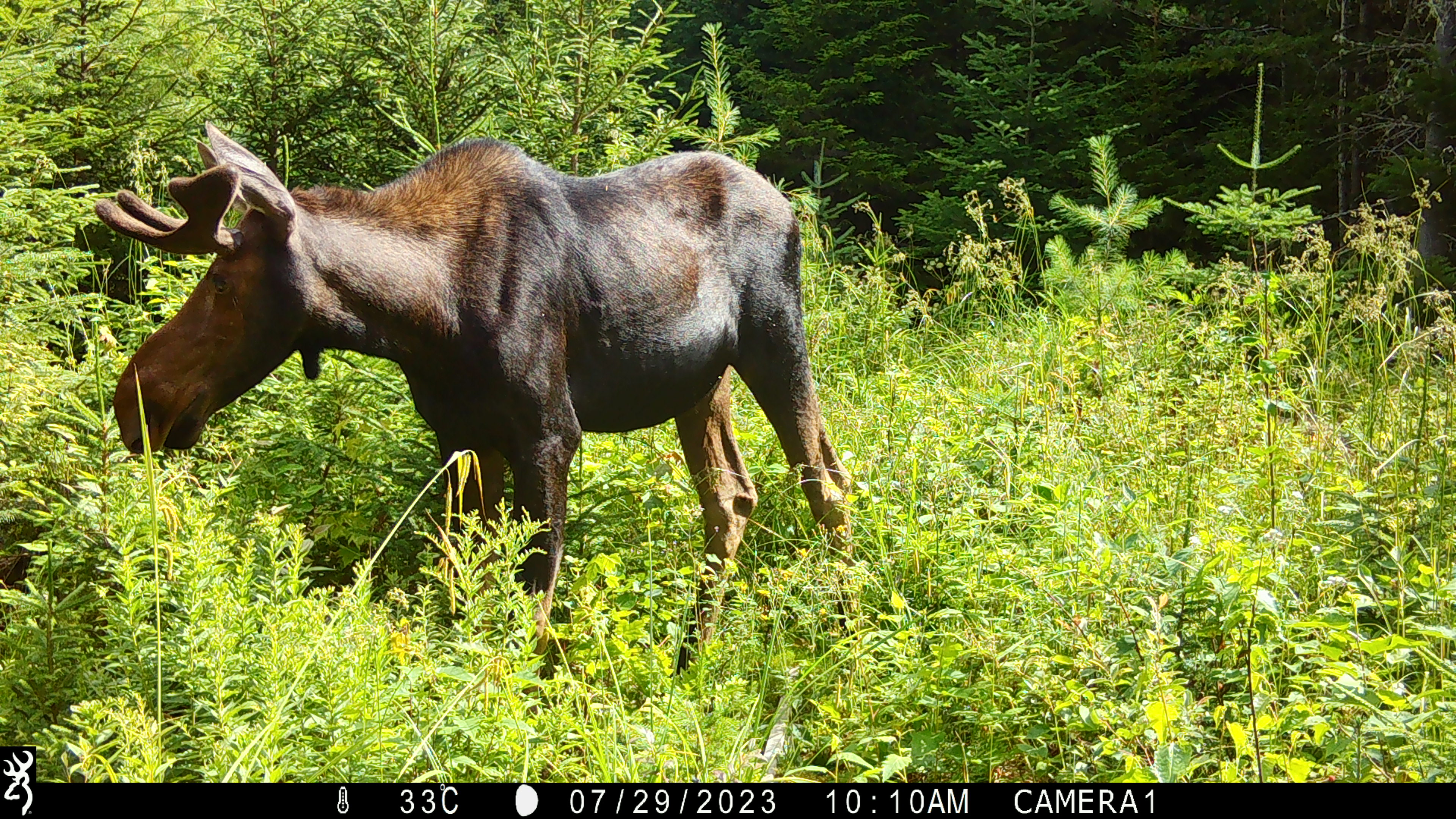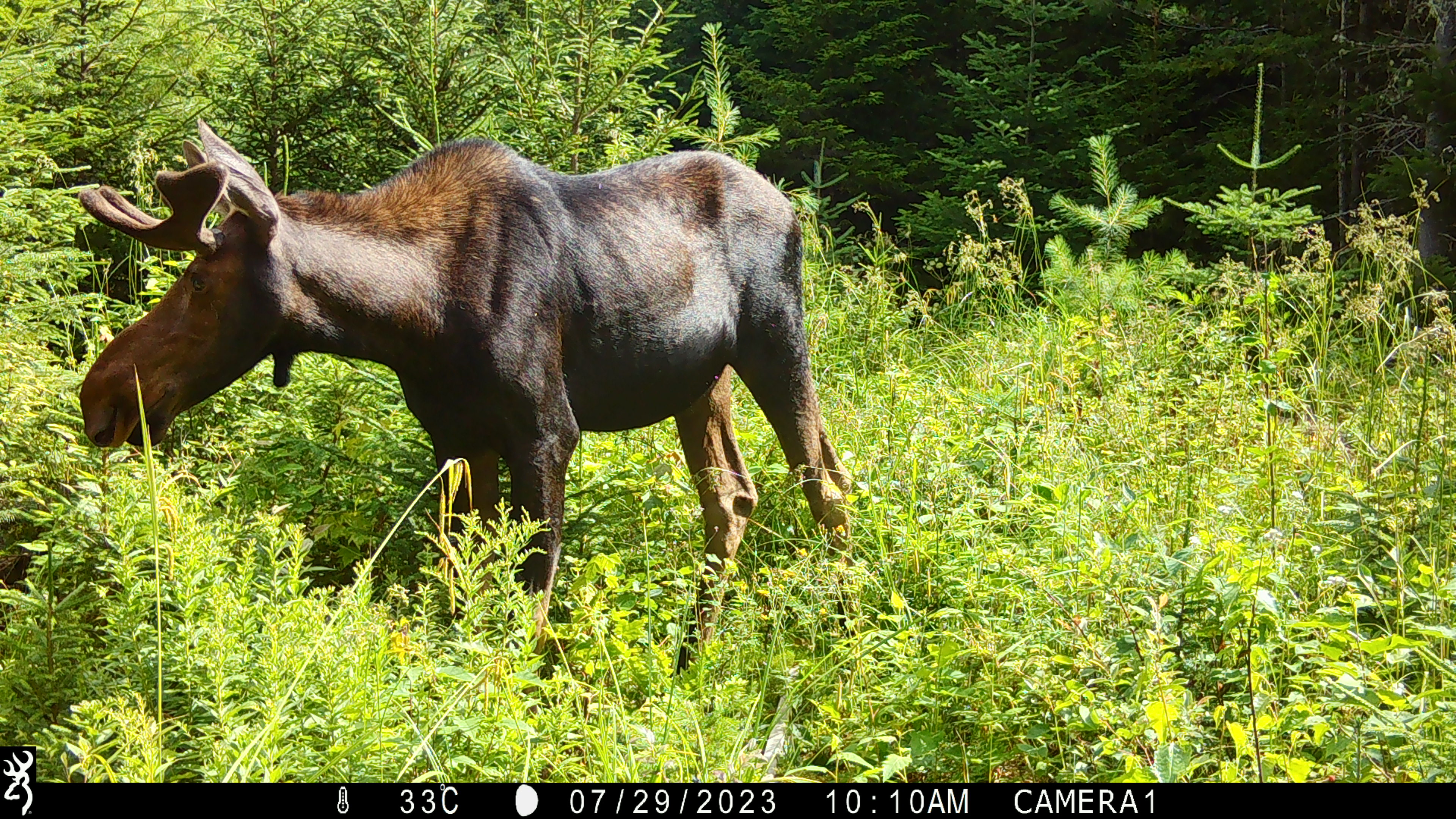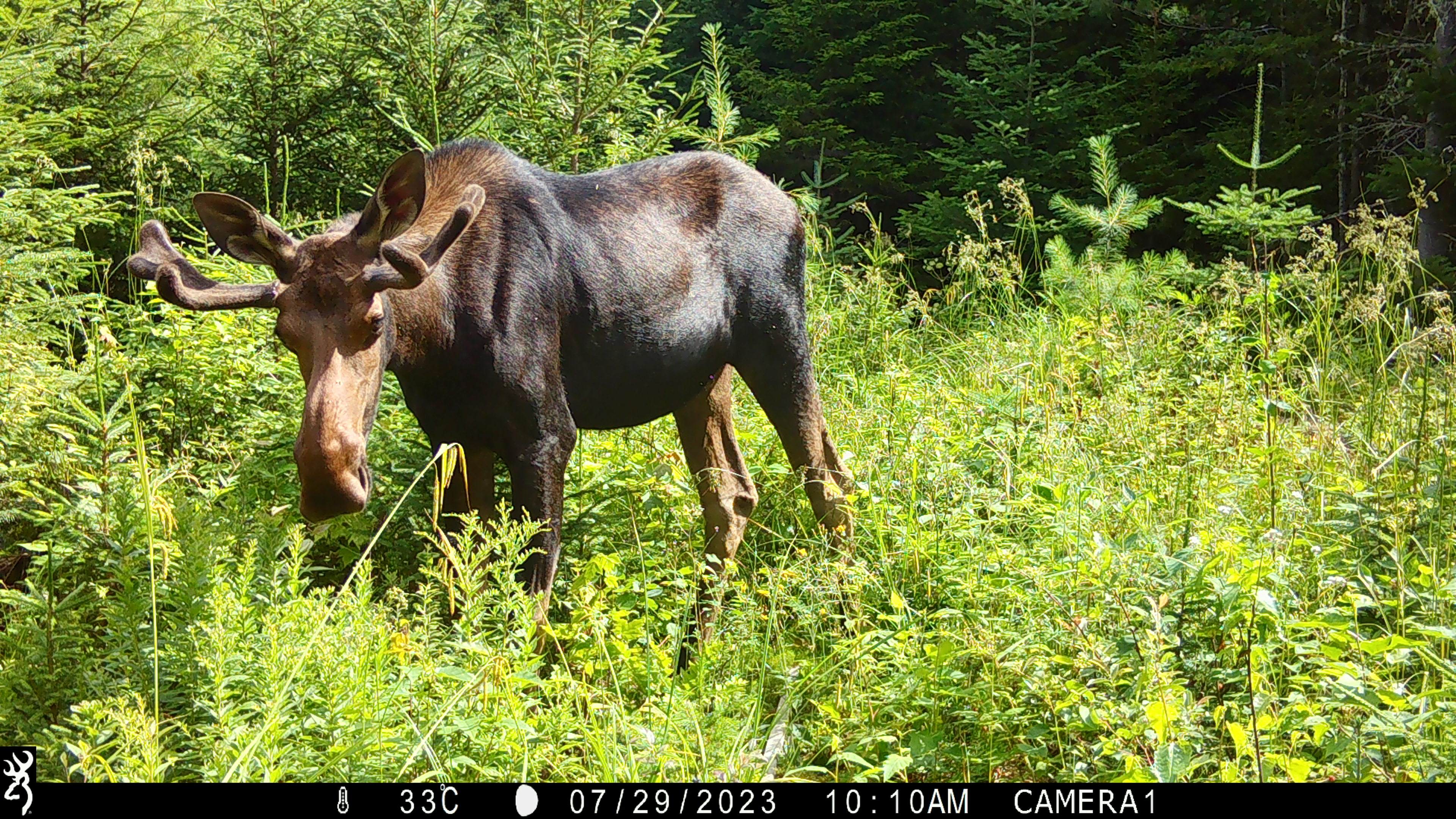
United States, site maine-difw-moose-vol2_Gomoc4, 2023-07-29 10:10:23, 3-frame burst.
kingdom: Animalia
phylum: Chordata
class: Mammalia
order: Artiodactyla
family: Cervidae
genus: Alces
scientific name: Alces alces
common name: moose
Moose (Alces alces).